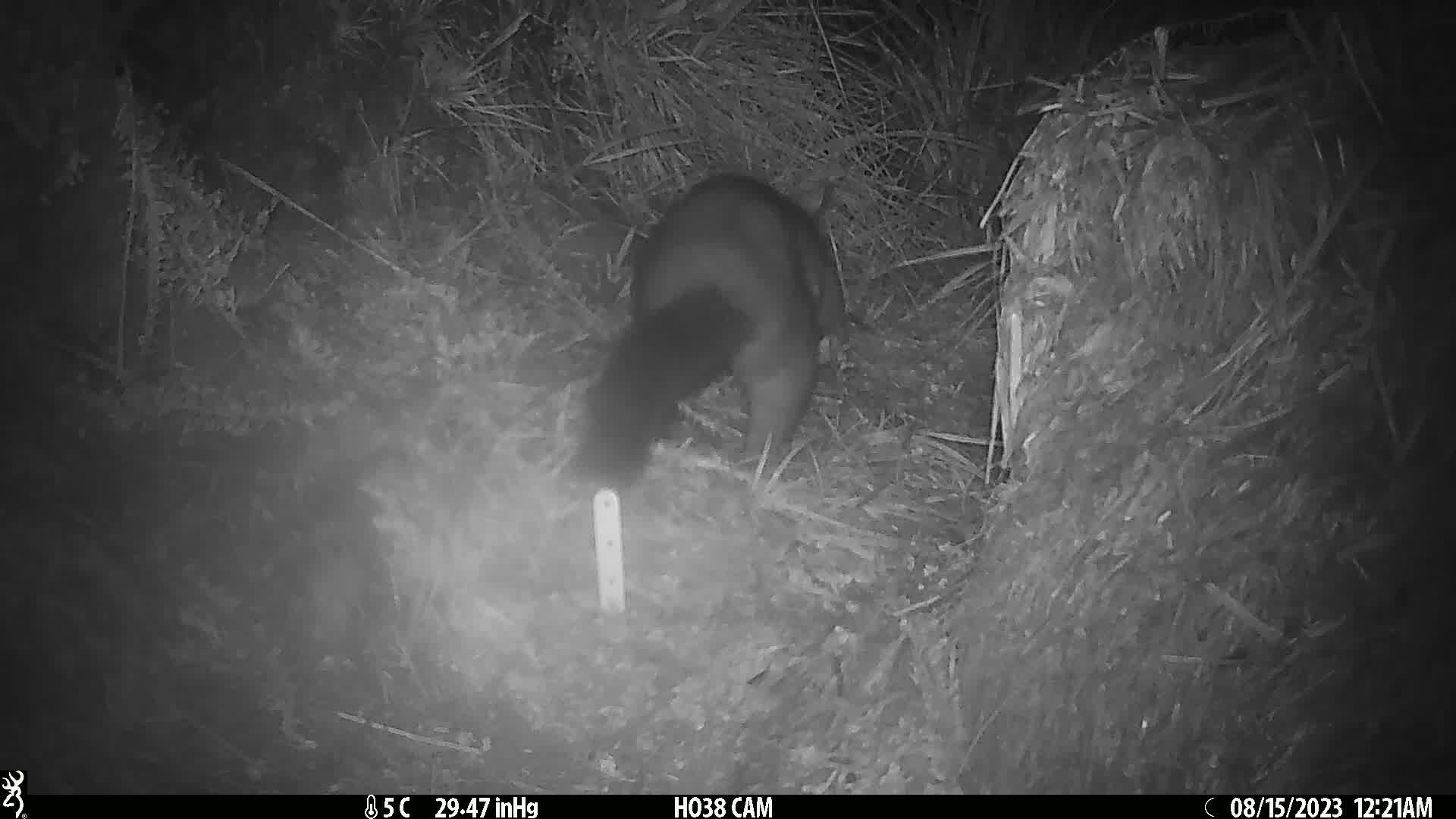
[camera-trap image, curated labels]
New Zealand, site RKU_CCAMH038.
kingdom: Animalia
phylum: Chordata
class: Mammalia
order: Diprotodontia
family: Phalangeridae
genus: Trichosurus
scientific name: Trichosurus vulpecula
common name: common brushtail possum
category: possum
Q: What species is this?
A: Possum (common brushtail possum) (Trichosurus vulpecula).